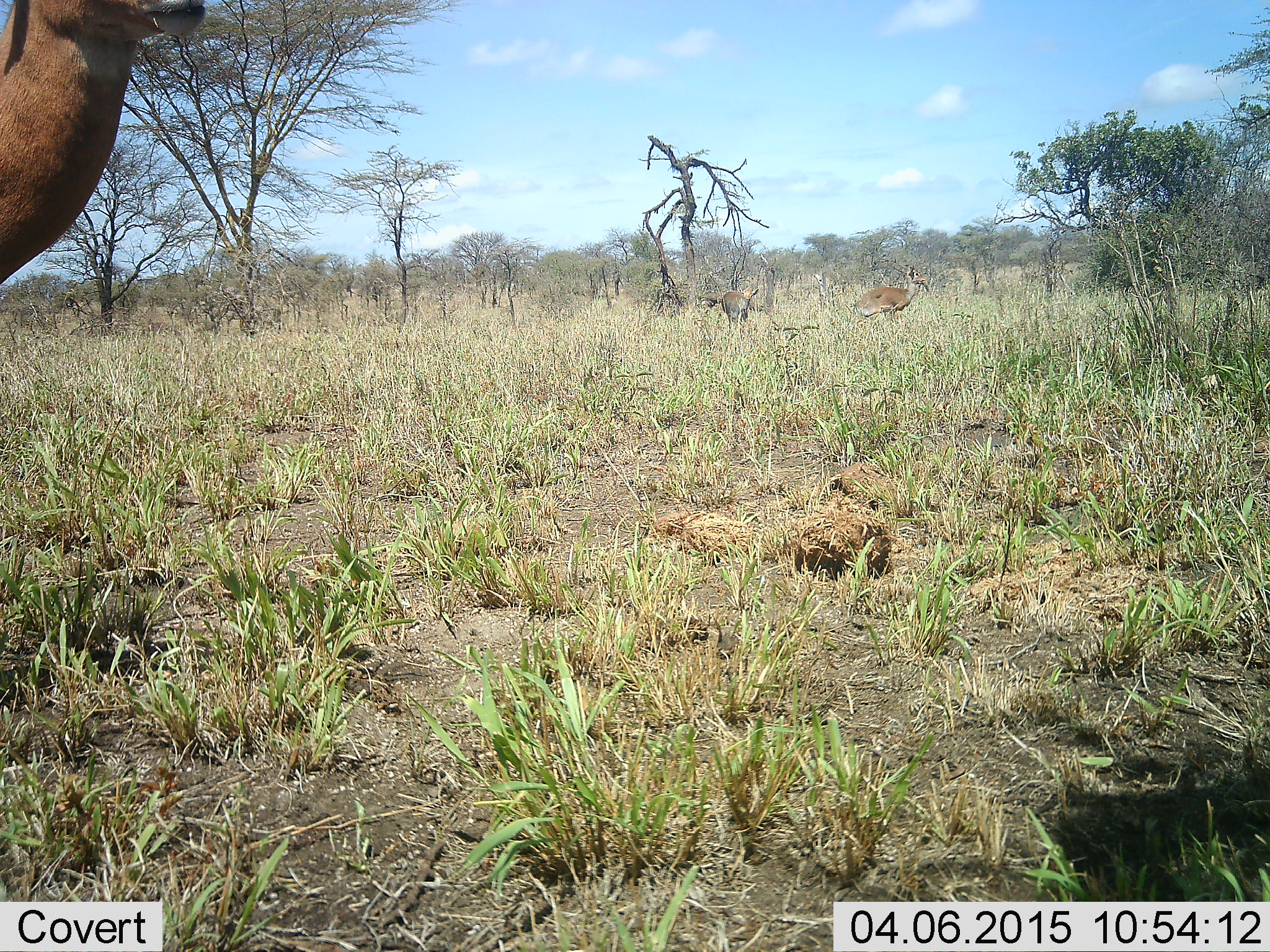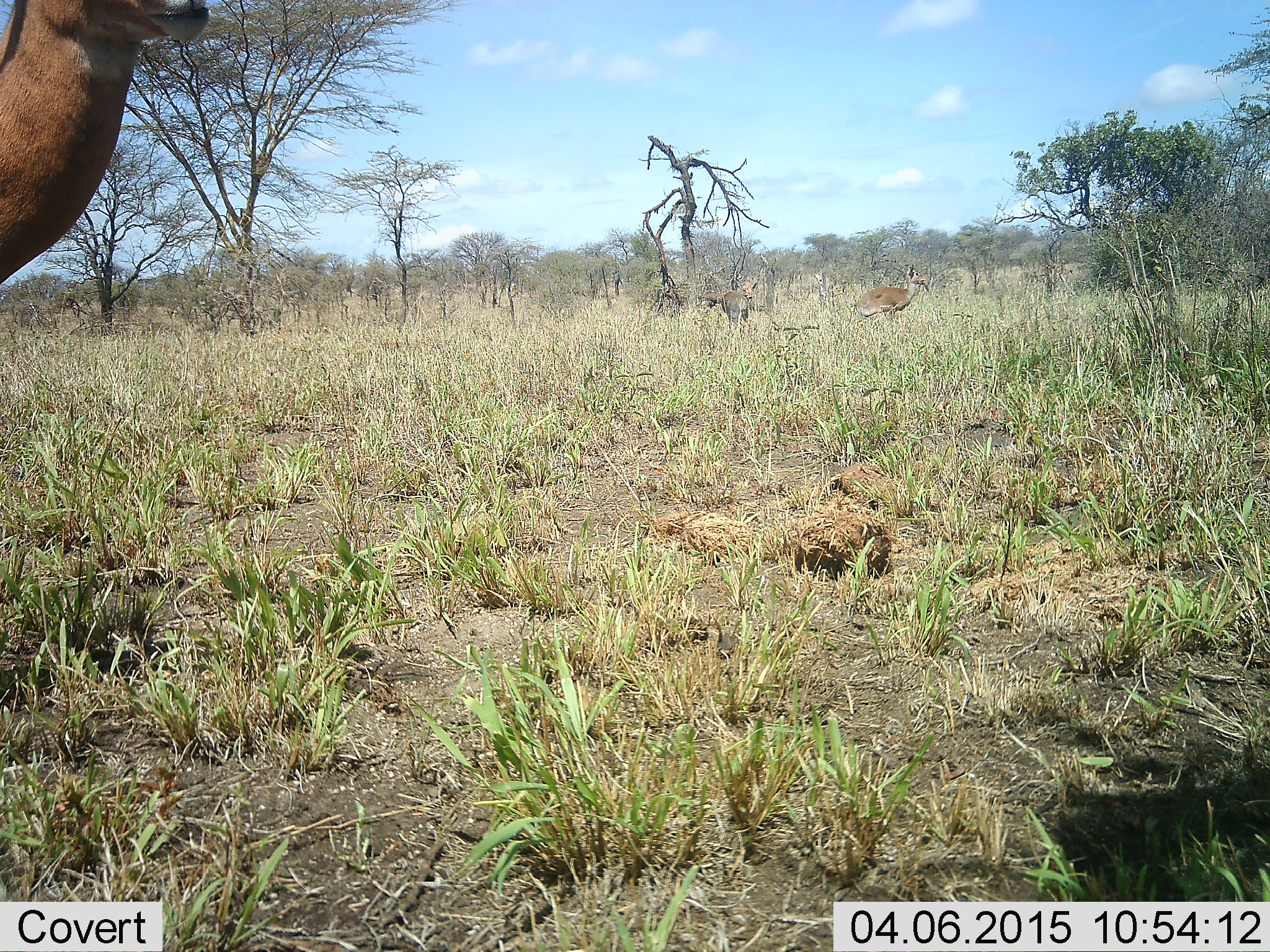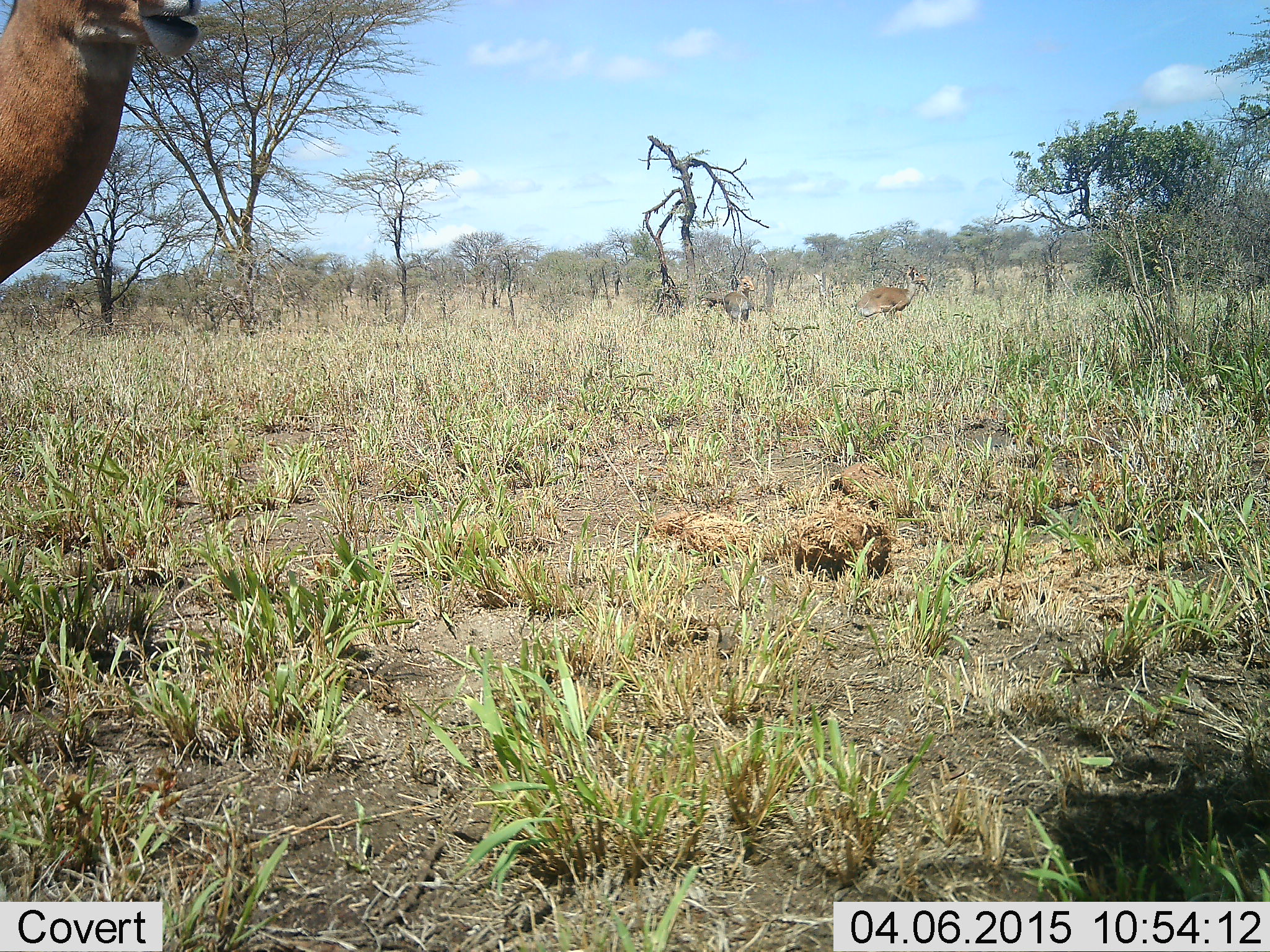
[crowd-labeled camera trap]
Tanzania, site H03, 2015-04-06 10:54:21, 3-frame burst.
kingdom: Animalia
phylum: Chordata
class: Mammalia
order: Artiodactyla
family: Bovidae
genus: Aepyceros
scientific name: Aepyceros melampus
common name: impala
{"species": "impala (Aepyceros melampus)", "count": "3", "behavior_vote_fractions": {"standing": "80%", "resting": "0%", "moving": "0%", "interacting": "0%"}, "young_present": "0%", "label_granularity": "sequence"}